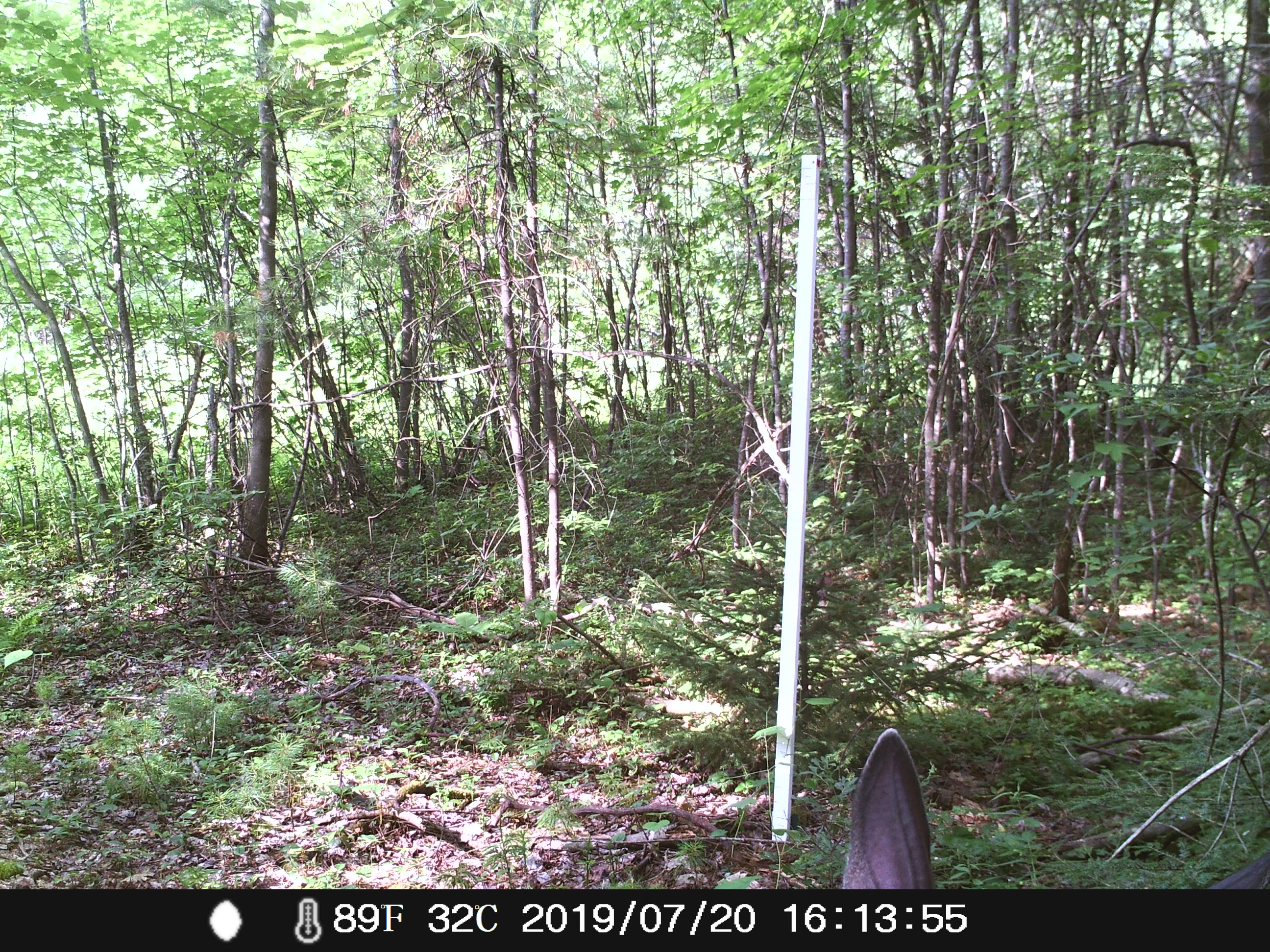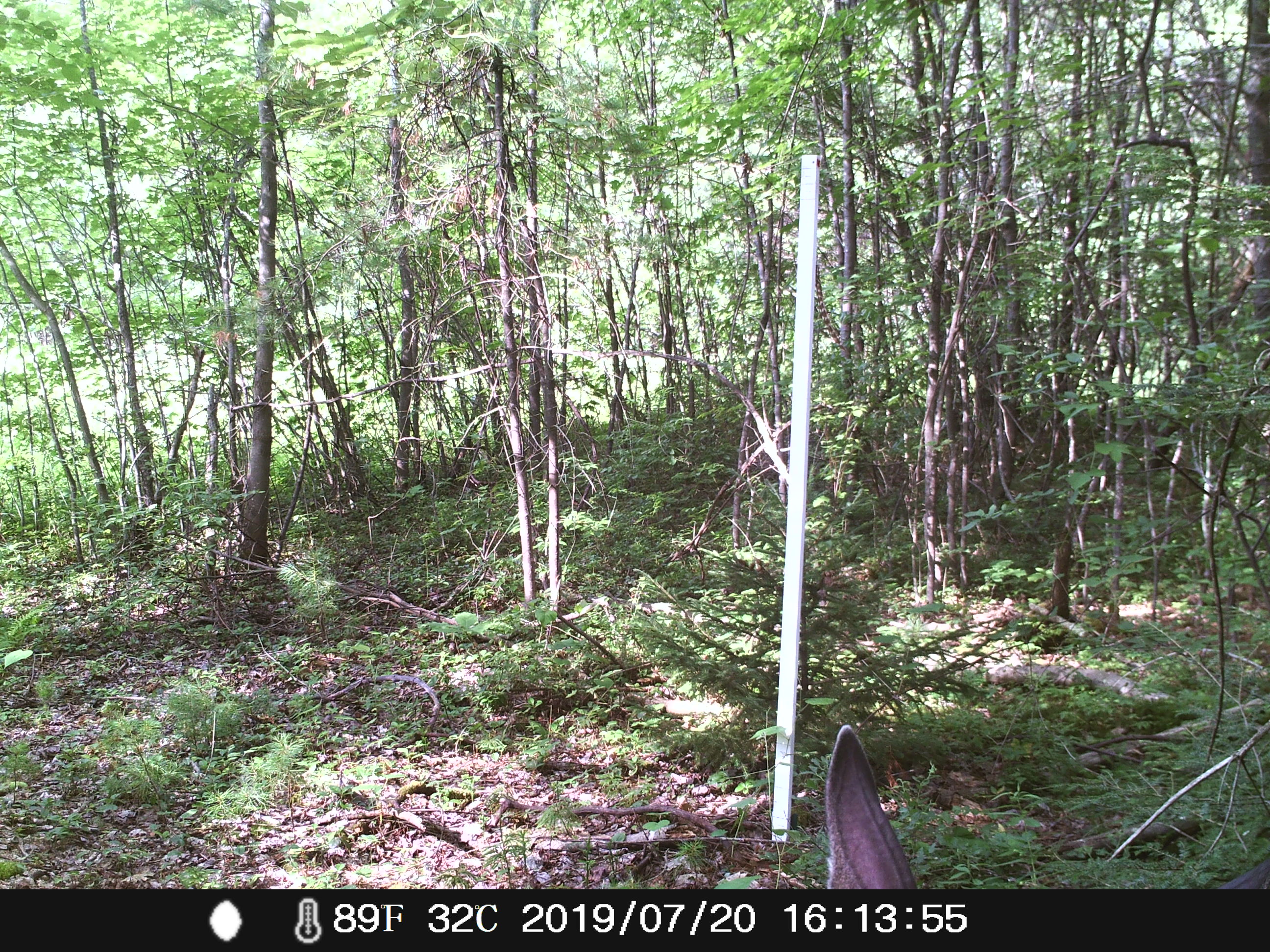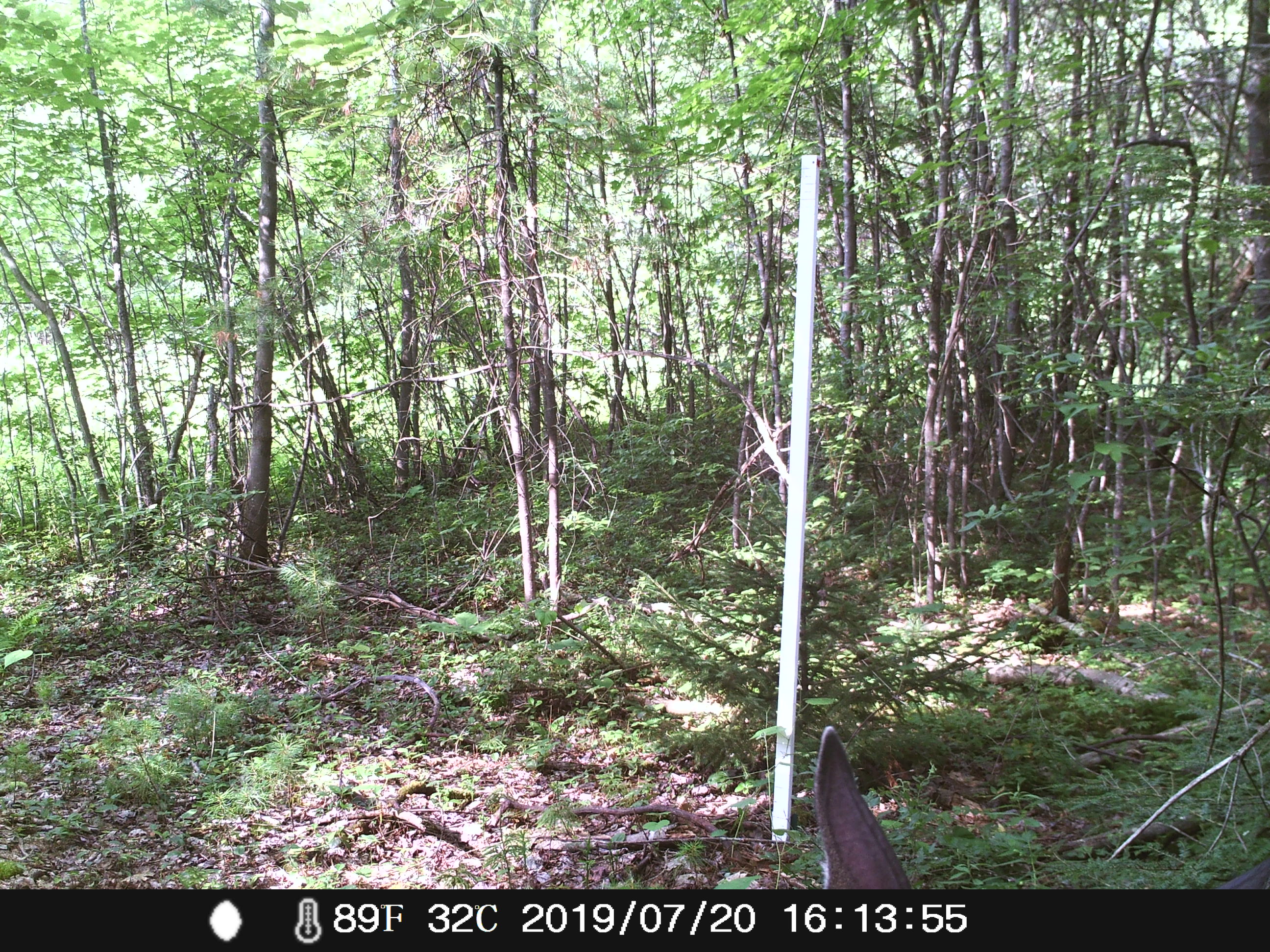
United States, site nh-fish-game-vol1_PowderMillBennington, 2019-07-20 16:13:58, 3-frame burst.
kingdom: Animalia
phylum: Chordata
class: Mammalia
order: Artiodactyla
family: Cervidae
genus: Odocoileus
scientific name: Odocoileus virginianus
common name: white-tailed deer